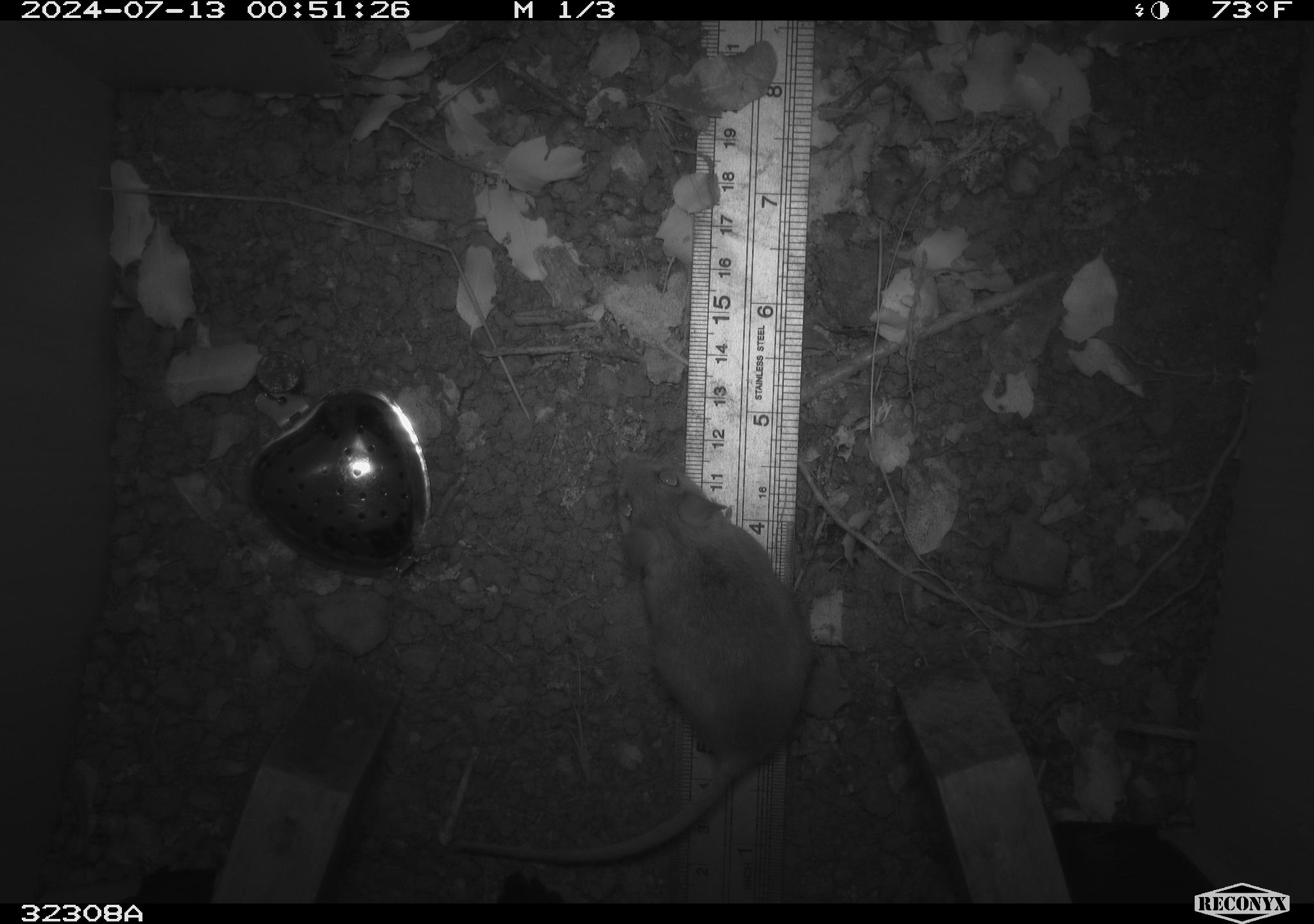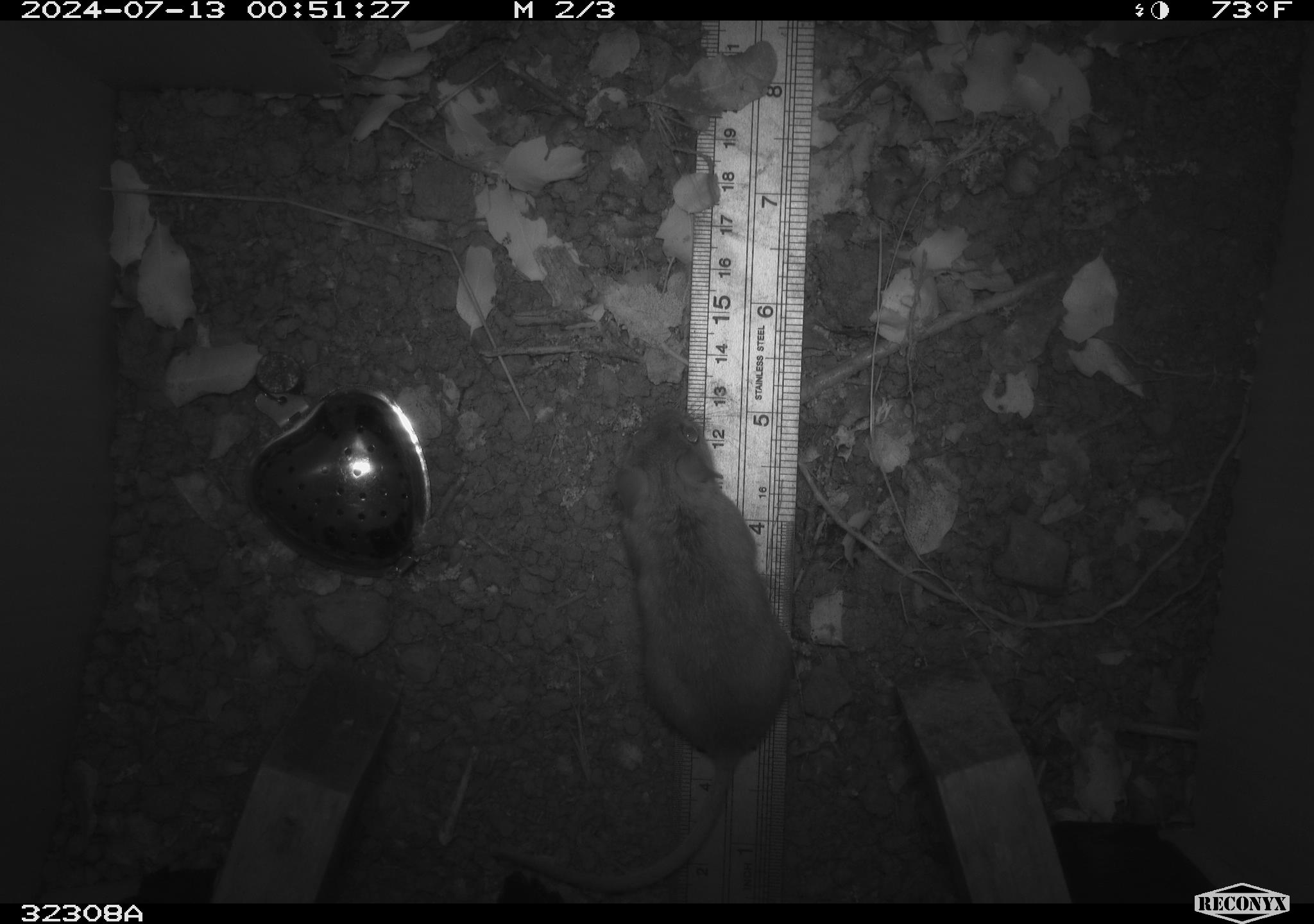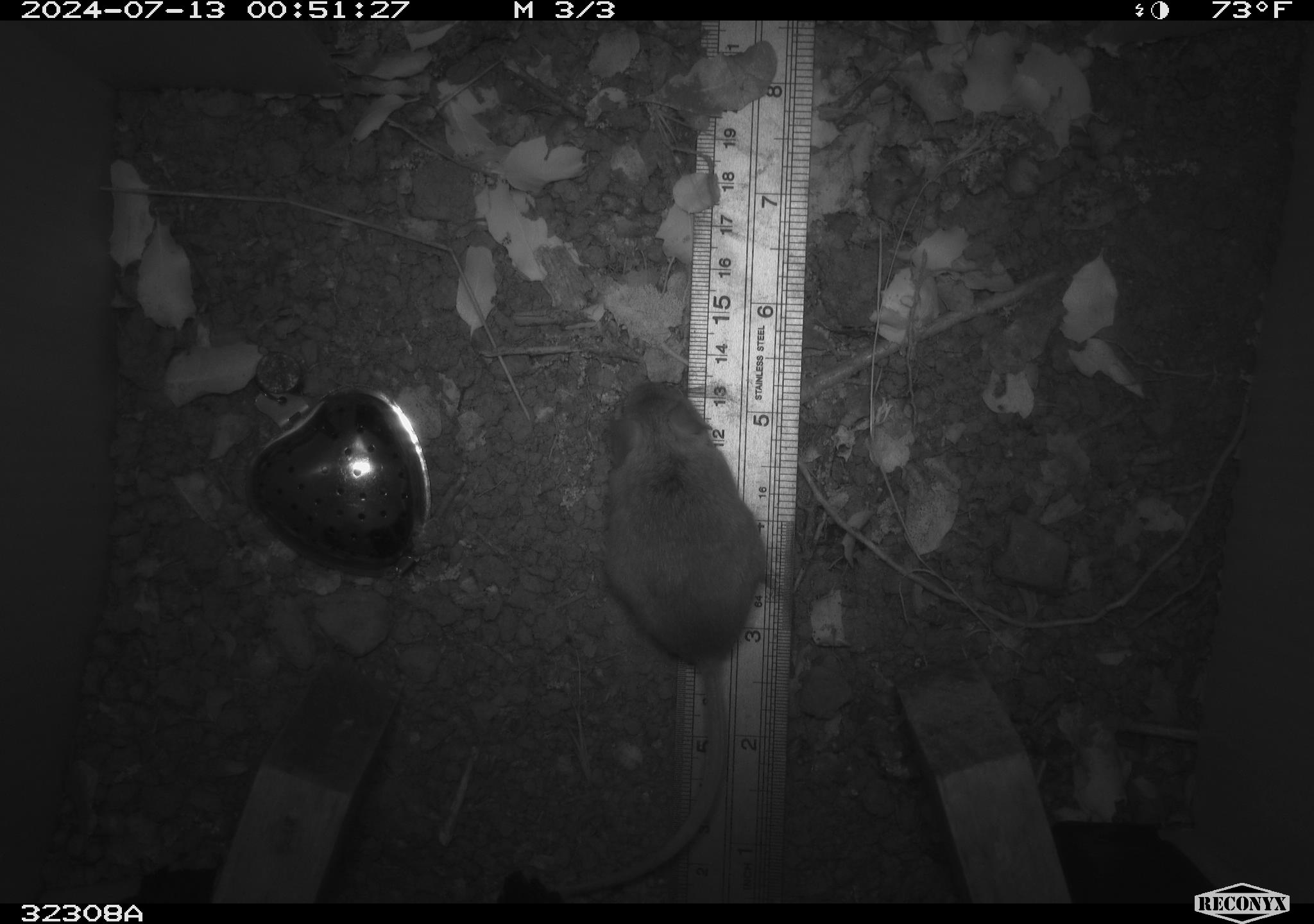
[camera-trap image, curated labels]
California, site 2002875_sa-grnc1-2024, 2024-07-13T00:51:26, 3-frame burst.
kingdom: Animalia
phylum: Chordata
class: Mammalia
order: Rodentia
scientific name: Rodentia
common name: rodent